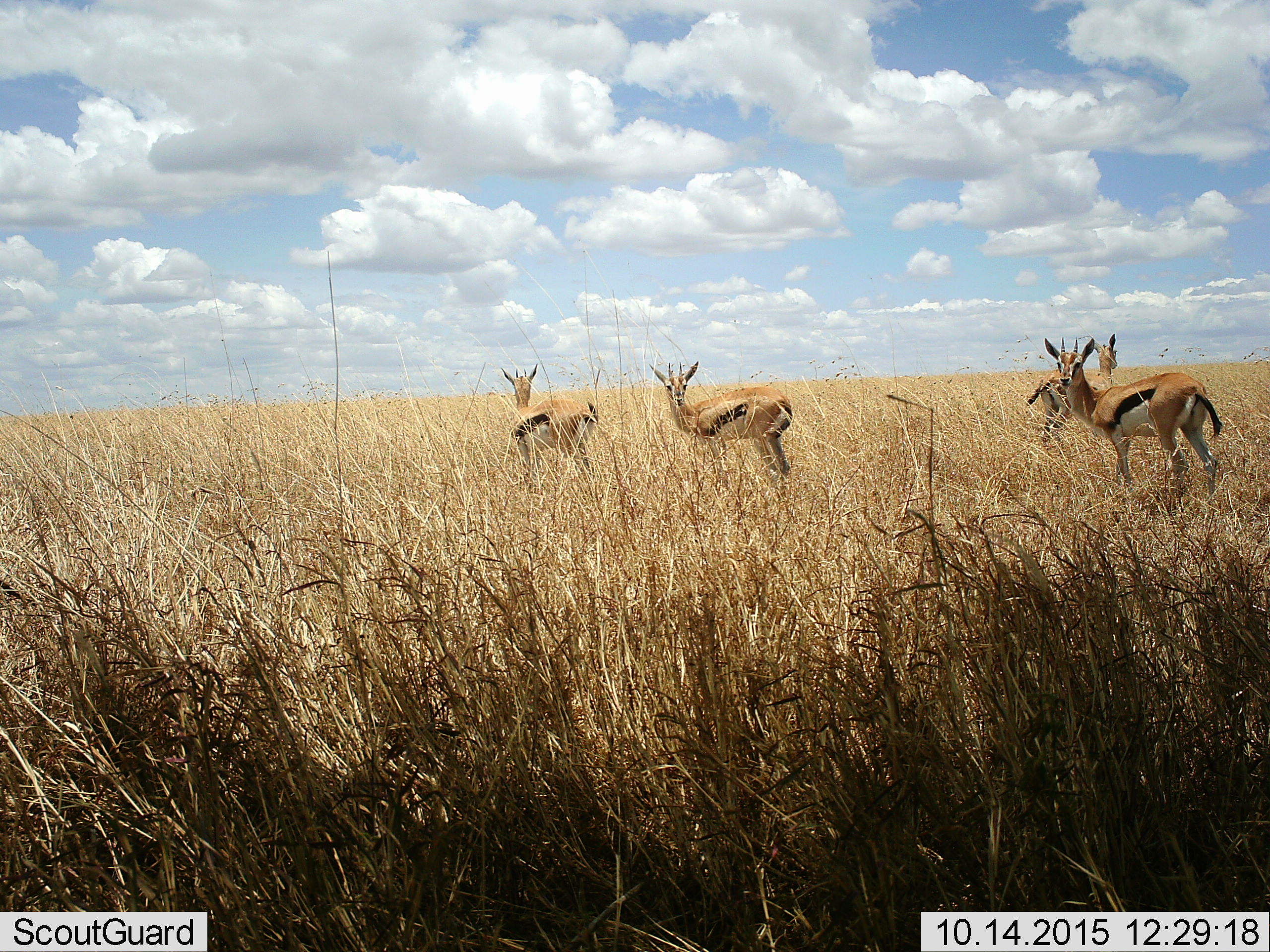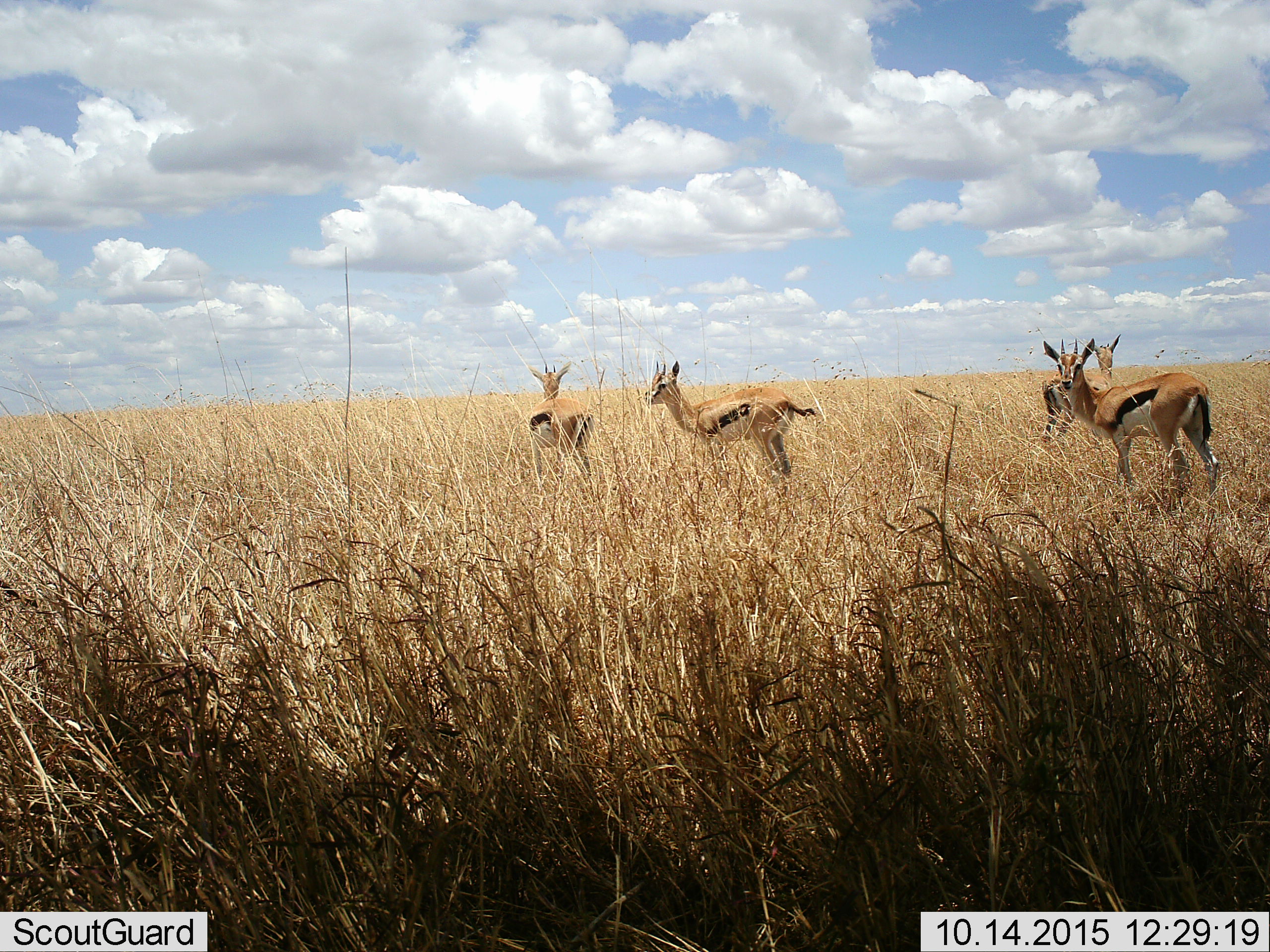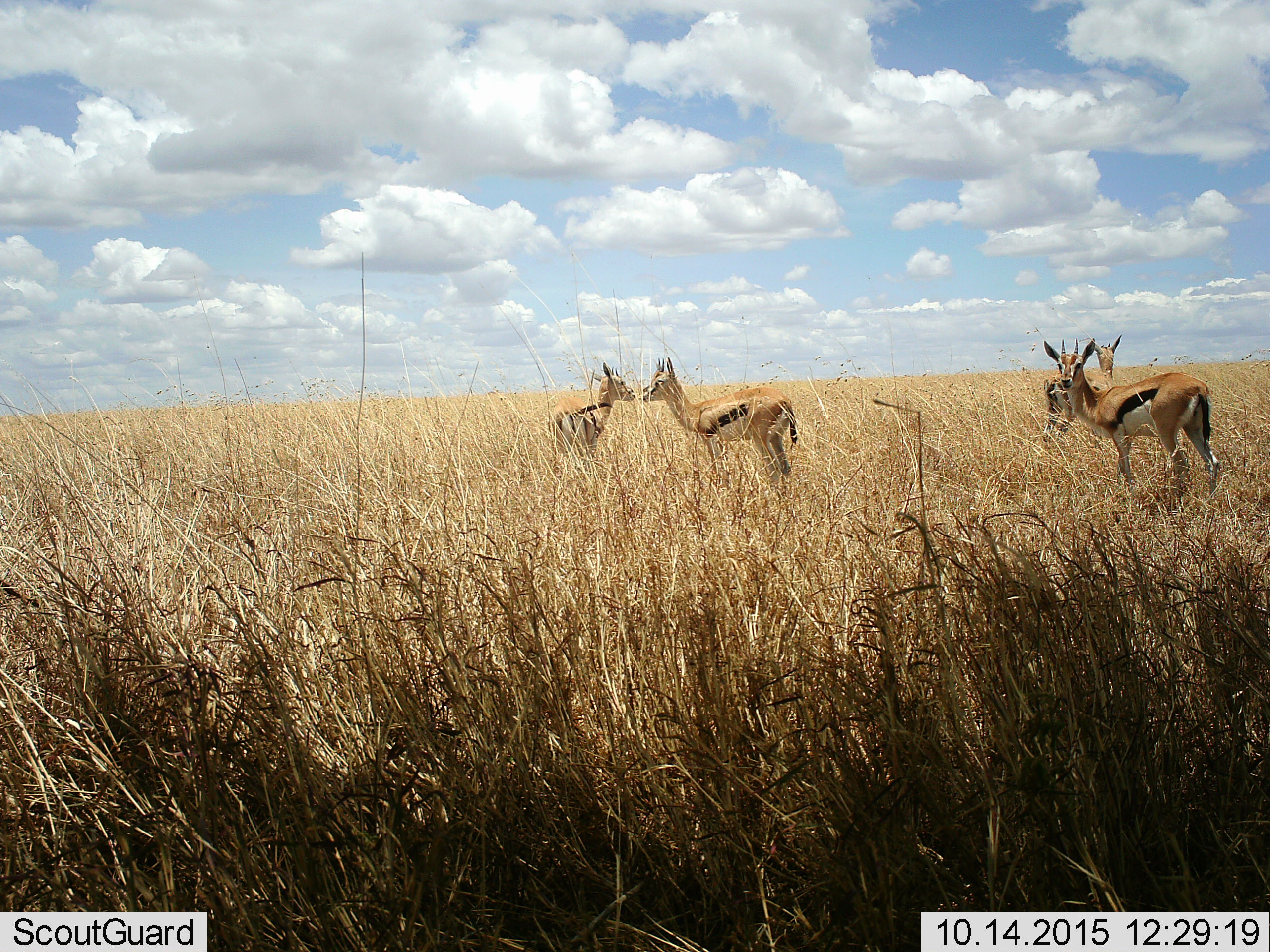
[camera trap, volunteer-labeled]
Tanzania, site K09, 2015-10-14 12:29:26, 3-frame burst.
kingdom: Animalia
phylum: Chordata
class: Mammalia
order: Artiodactyla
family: Bovidae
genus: Eudorcas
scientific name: Eudorcas thomsonii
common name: thomson's gazelle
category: gazellethomsons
Gazellethomsons (thomson's gazelle) (Eudorcas thomsonii), count 4. Behavior (volunteer vote fractions): standing 100%, resting 0%, moving 0%, interacting 0%. Young present (vote fraction): 0%. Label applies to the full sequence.